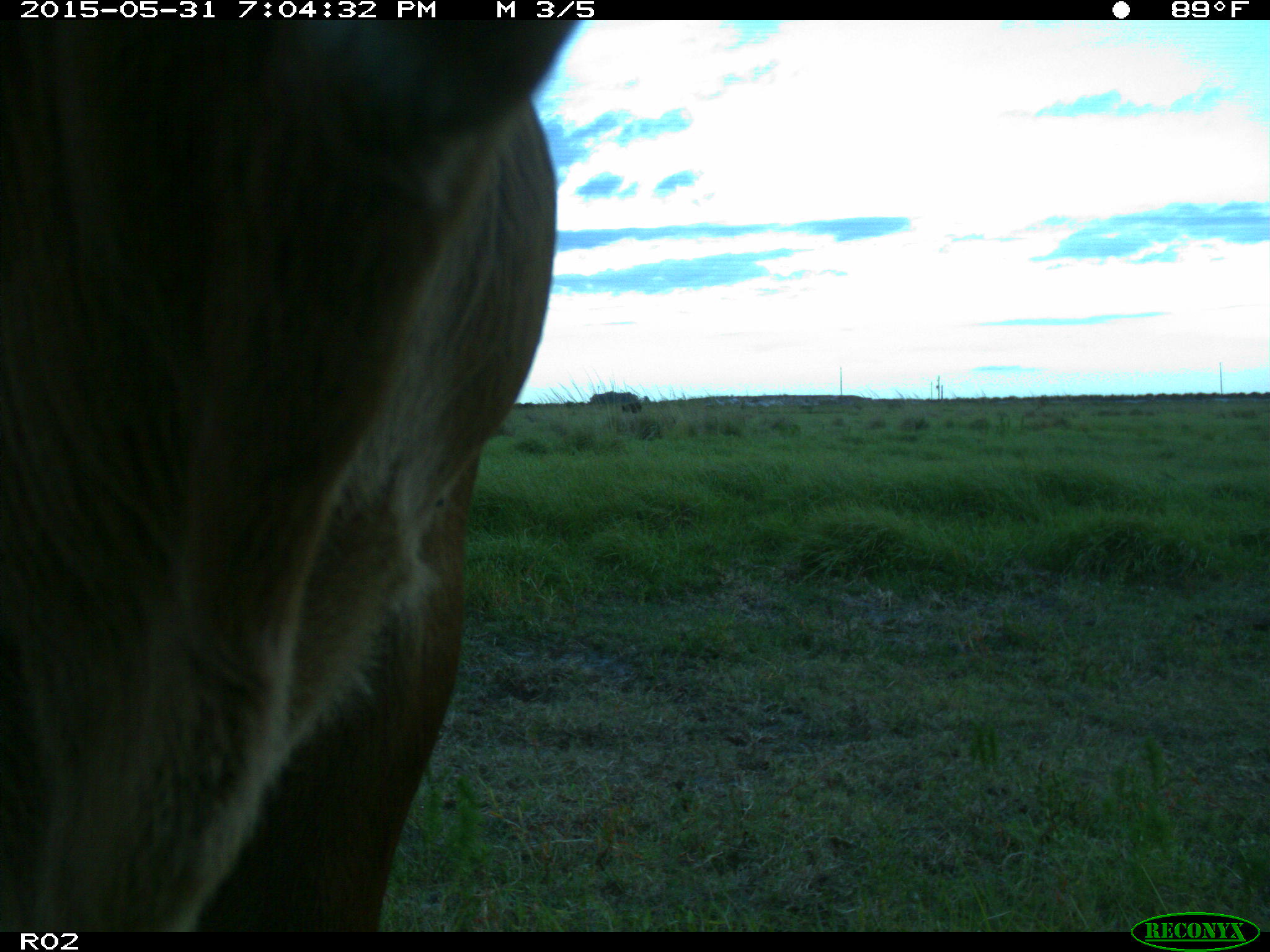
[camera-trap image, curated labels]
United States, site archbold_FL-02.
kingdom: Animalia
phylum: Chordata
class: Mammalia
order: Artiodactyla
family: Bovidae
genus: Bos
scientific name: Bos taurus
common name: domestic cow